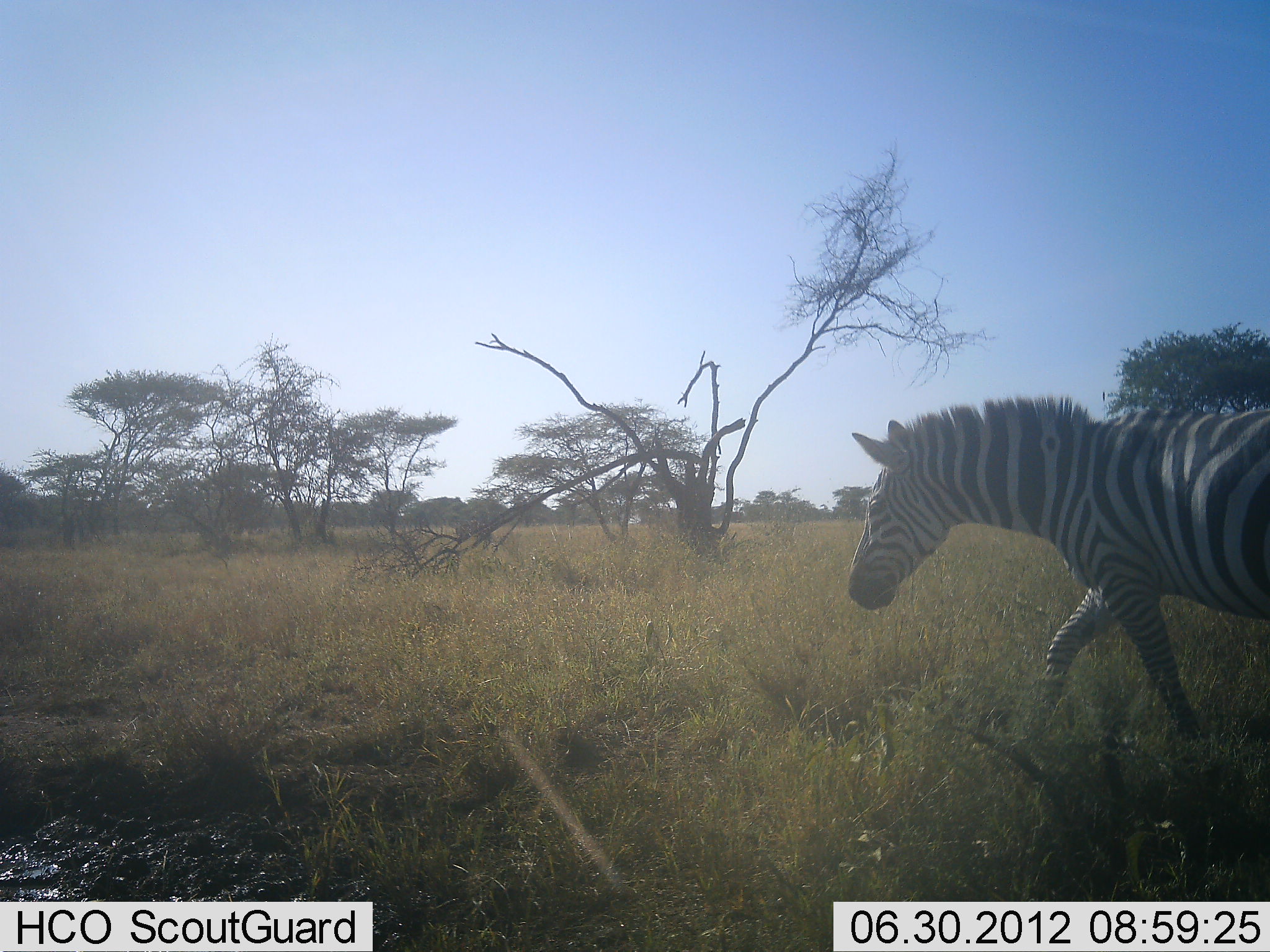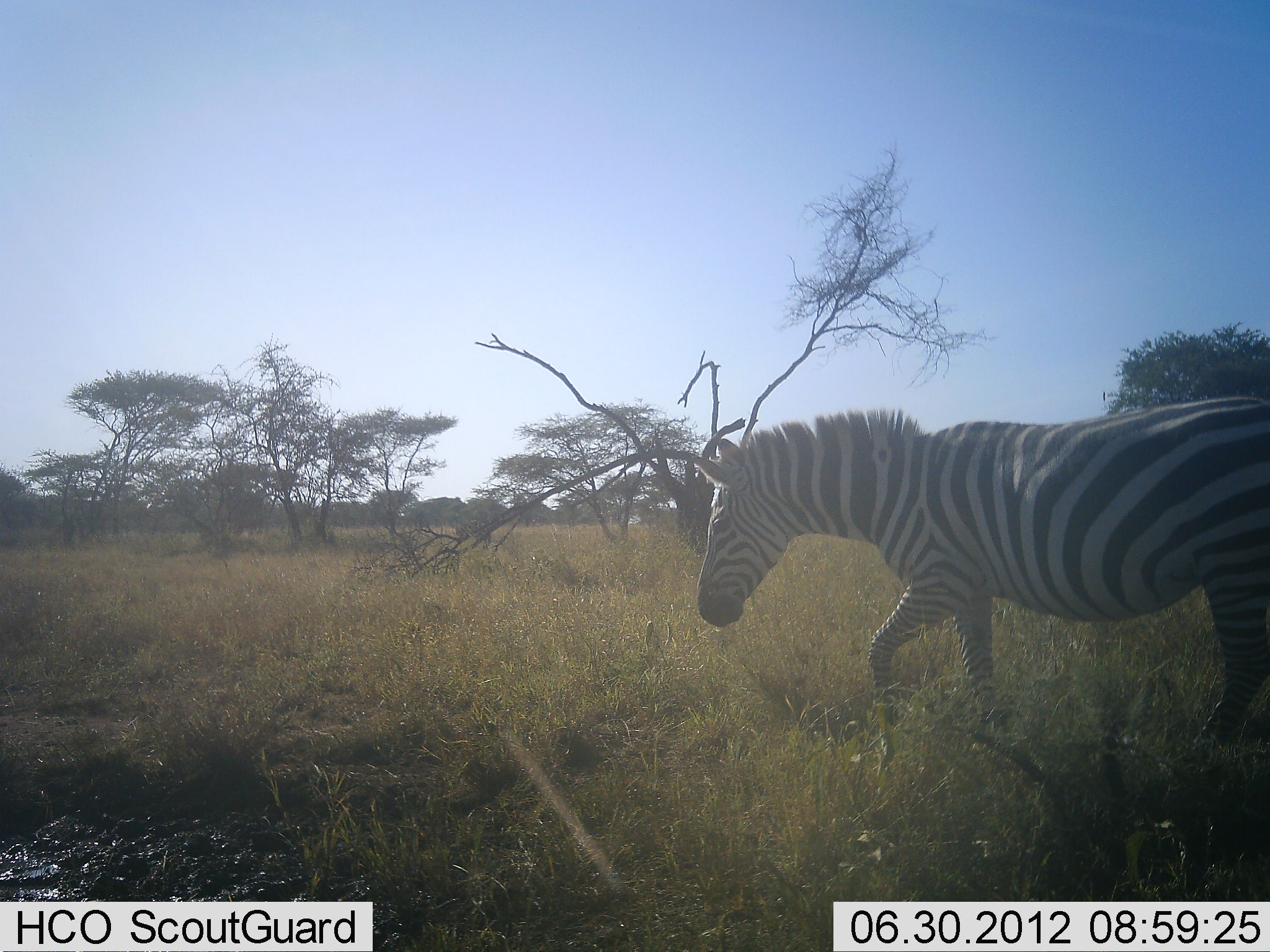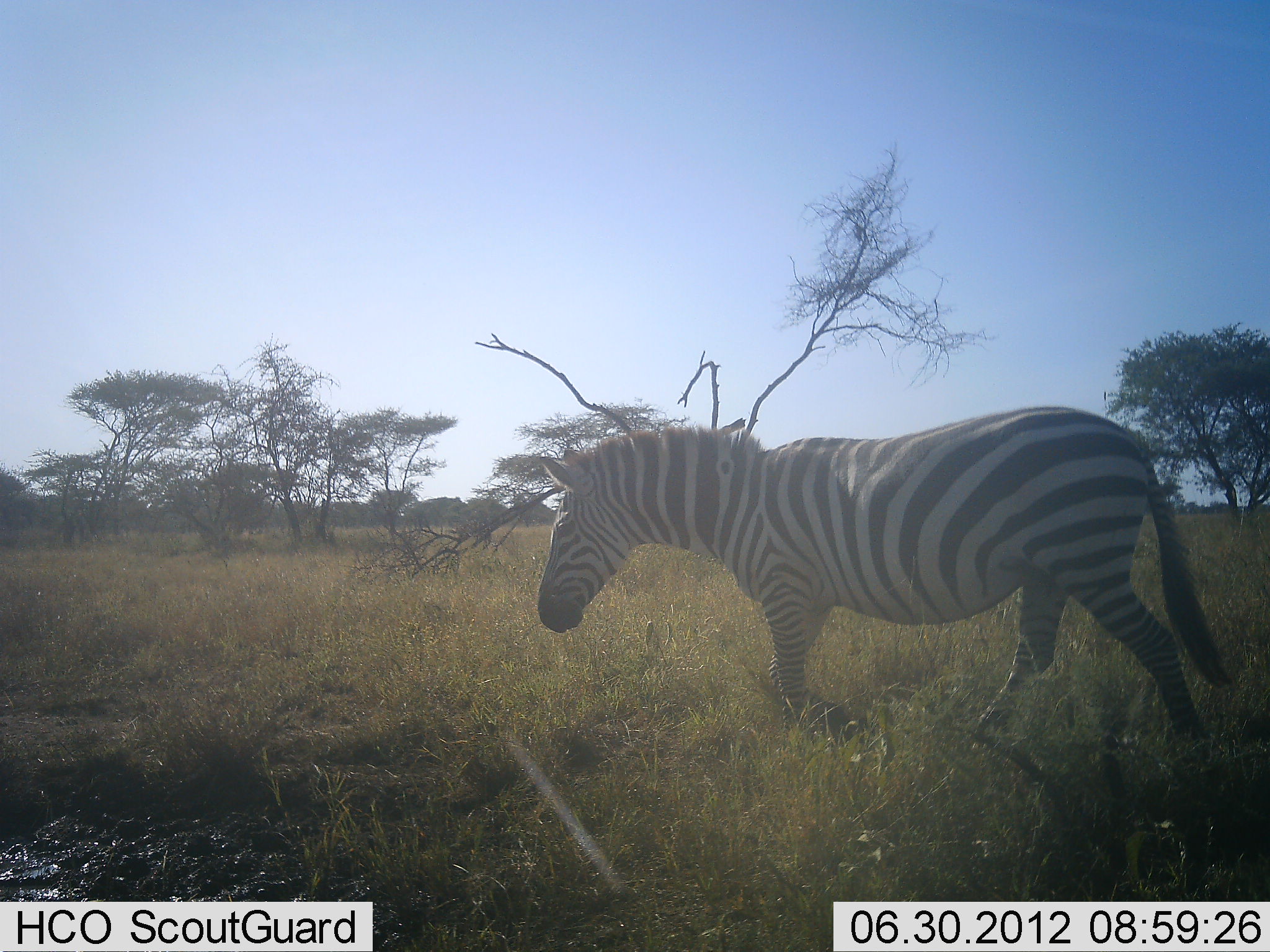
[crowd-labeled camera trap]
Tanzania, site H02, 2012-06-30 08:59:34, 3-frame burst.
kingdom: Animalia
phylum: Chordata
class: Mammalia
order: Perissodactyla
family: Equidae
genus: Equus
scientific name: Equus quagga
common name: plains zebra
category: zebra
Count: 1.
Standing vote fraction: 10%.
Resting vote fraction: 10%.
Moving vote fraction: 90%.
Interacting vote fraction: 0%.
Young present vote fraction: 0%.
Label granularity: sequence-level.